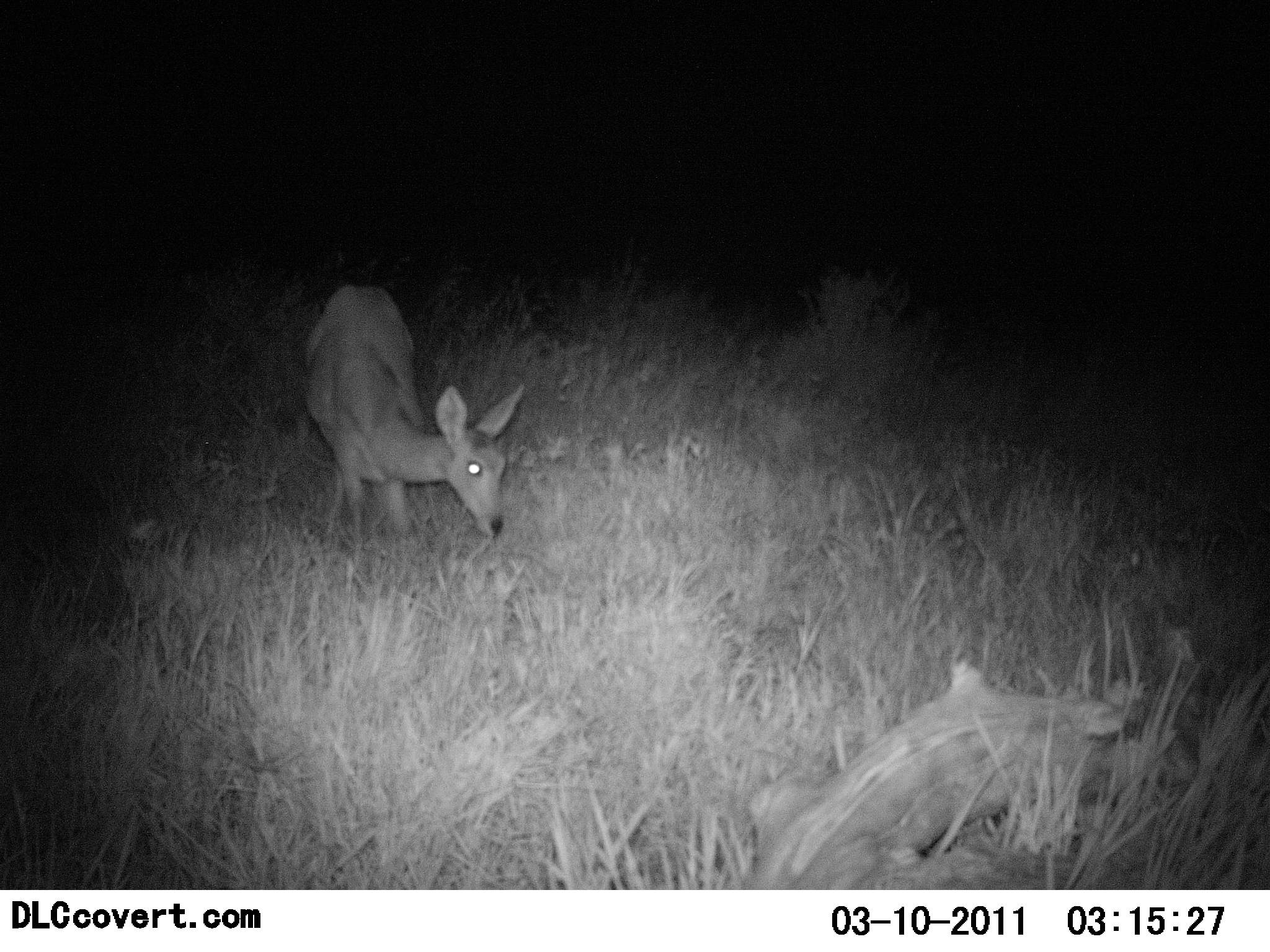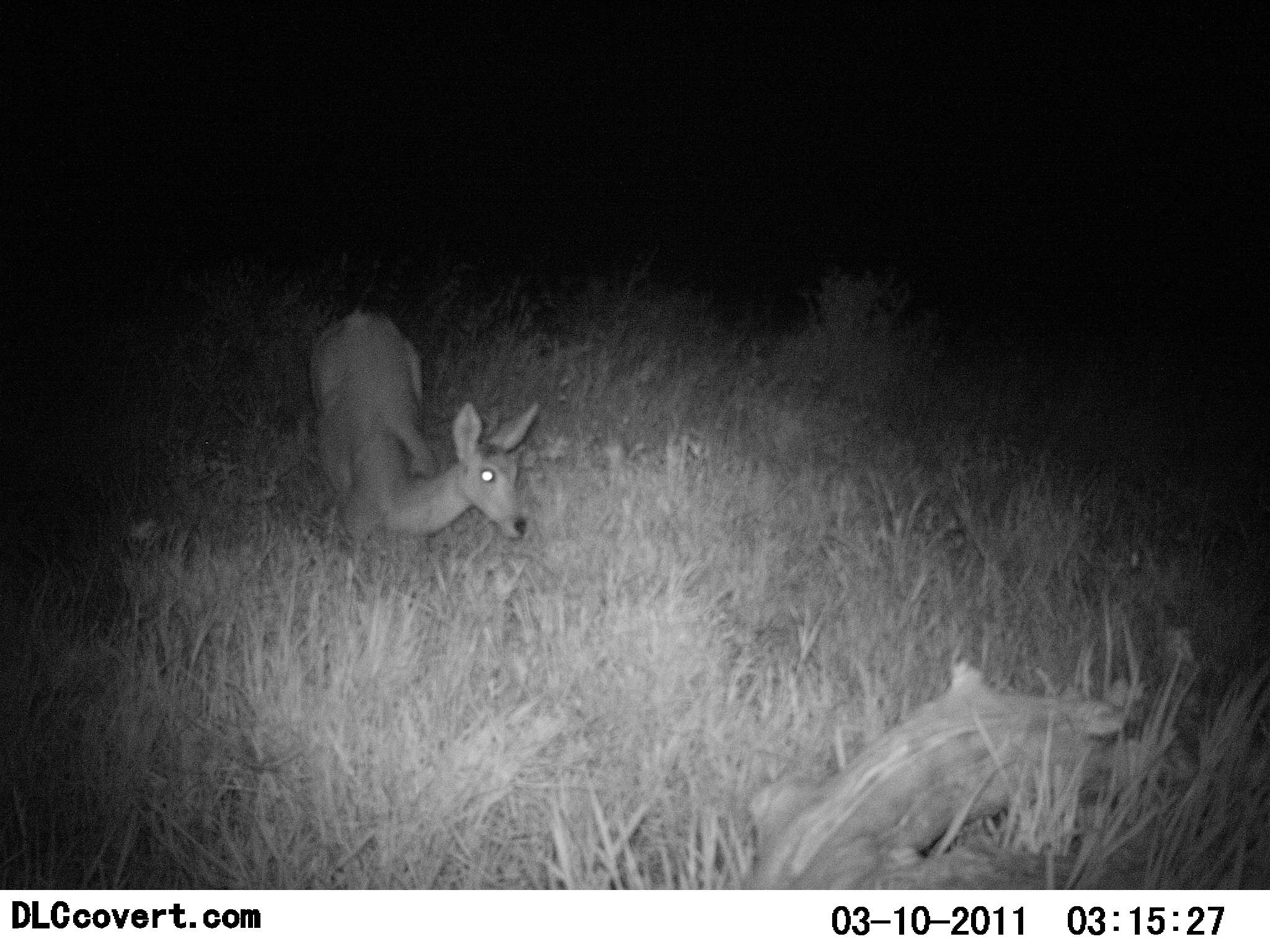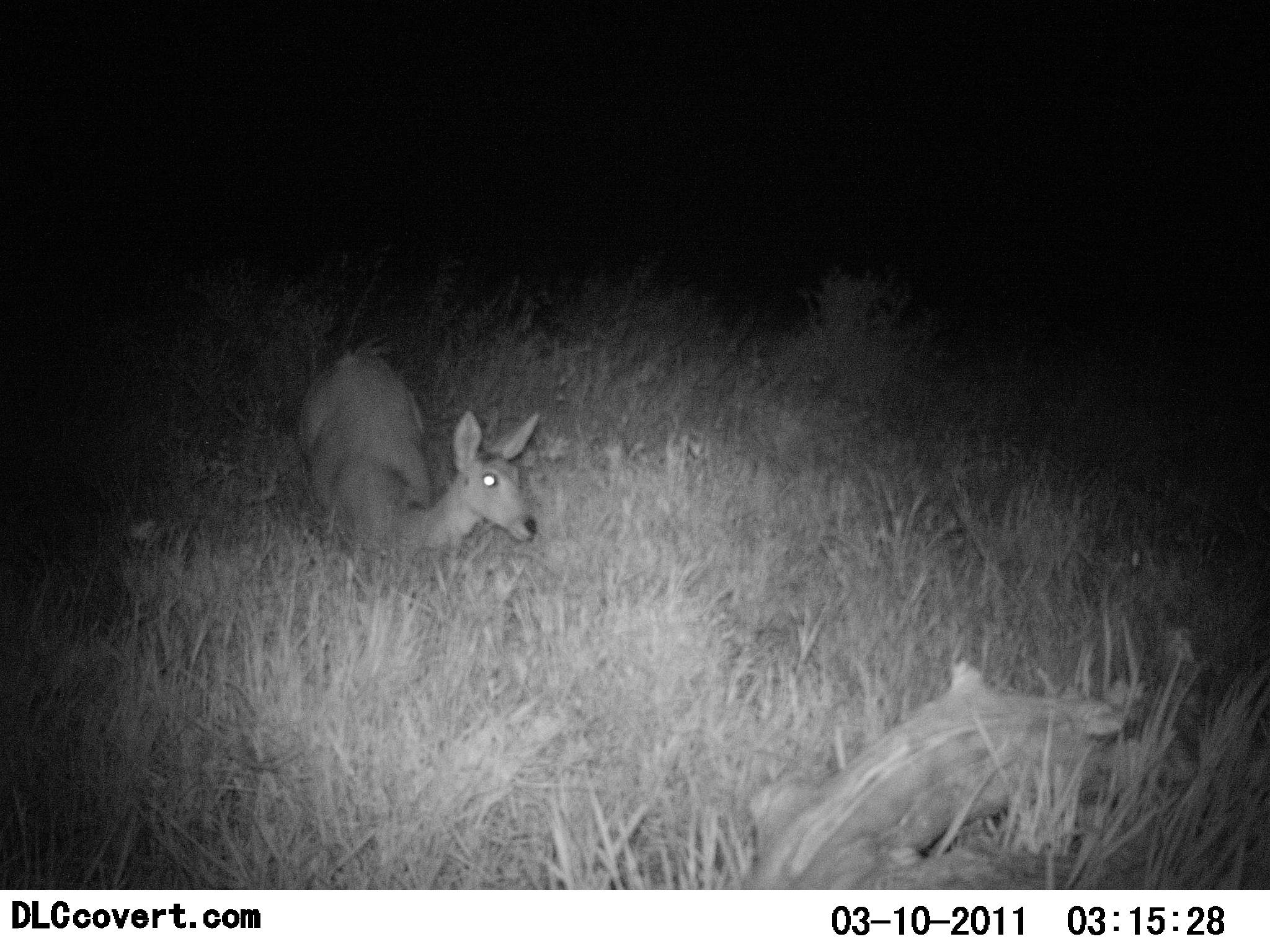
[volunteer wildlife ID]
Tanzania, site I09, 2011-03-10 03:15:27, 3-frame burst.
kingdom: Animalia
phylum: Chordata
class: Mammalia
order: Artiodactyla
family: Bovidae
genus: Redunca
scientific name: Redunca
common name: reedbuck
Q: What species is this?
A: Reedbuck (Redunca).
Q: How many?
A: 1.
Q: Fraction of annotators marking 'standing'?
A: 25%.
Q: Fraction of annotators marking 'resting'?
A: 58%.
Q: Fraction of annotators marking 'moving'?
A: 33%.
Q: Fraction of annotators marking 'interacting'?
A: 0%.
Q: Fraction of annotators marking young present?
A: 0%.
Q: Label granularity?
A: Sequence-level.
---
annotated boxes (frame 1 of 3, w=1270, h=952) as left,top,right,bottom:
animal: 749,657,1141,891; 300,283,526,584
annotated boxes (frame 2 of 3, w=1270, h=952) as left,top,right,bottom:
animal: 305,308,541,584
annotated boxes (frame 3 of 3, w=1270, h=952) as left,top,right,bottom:
animal: 295,353,540,579